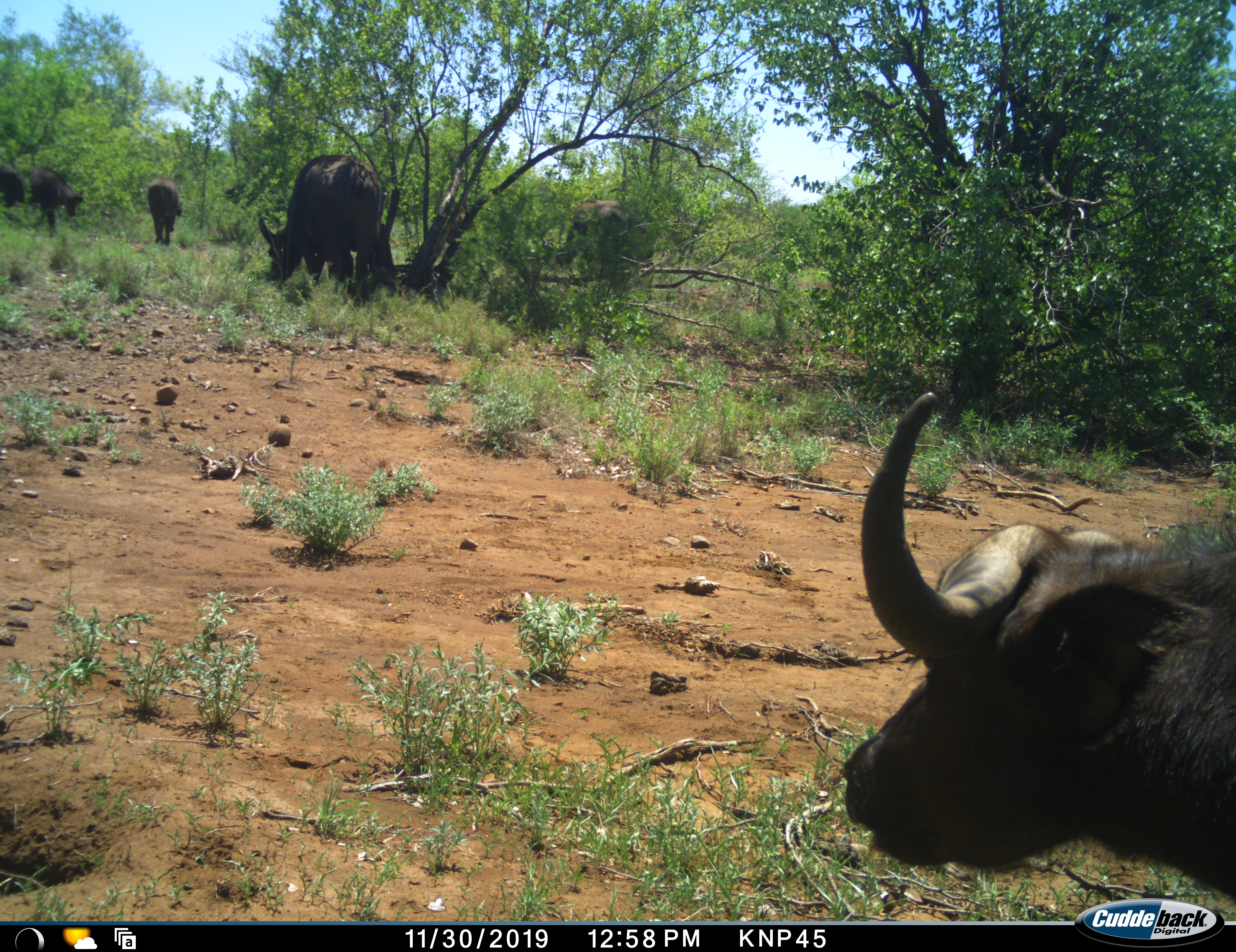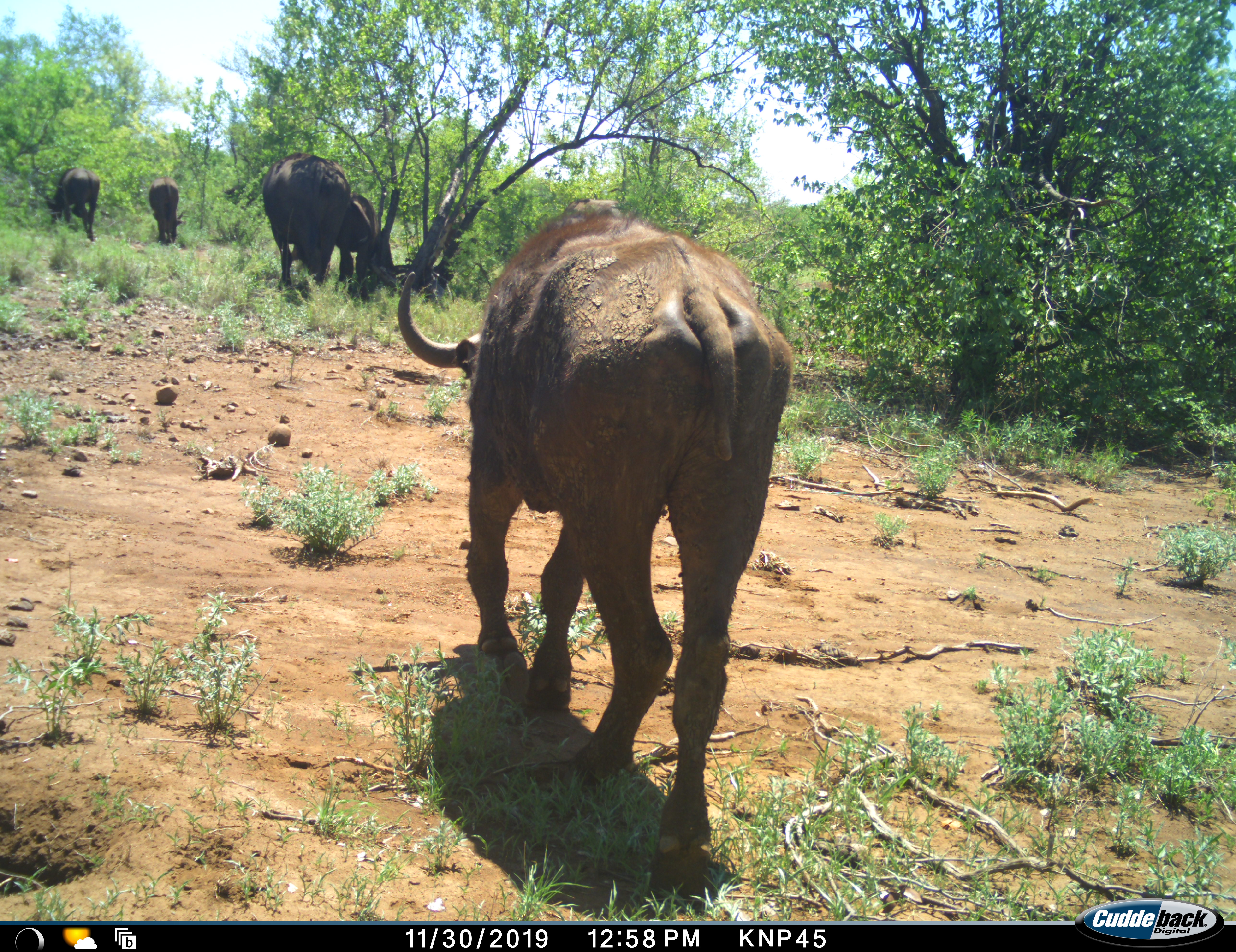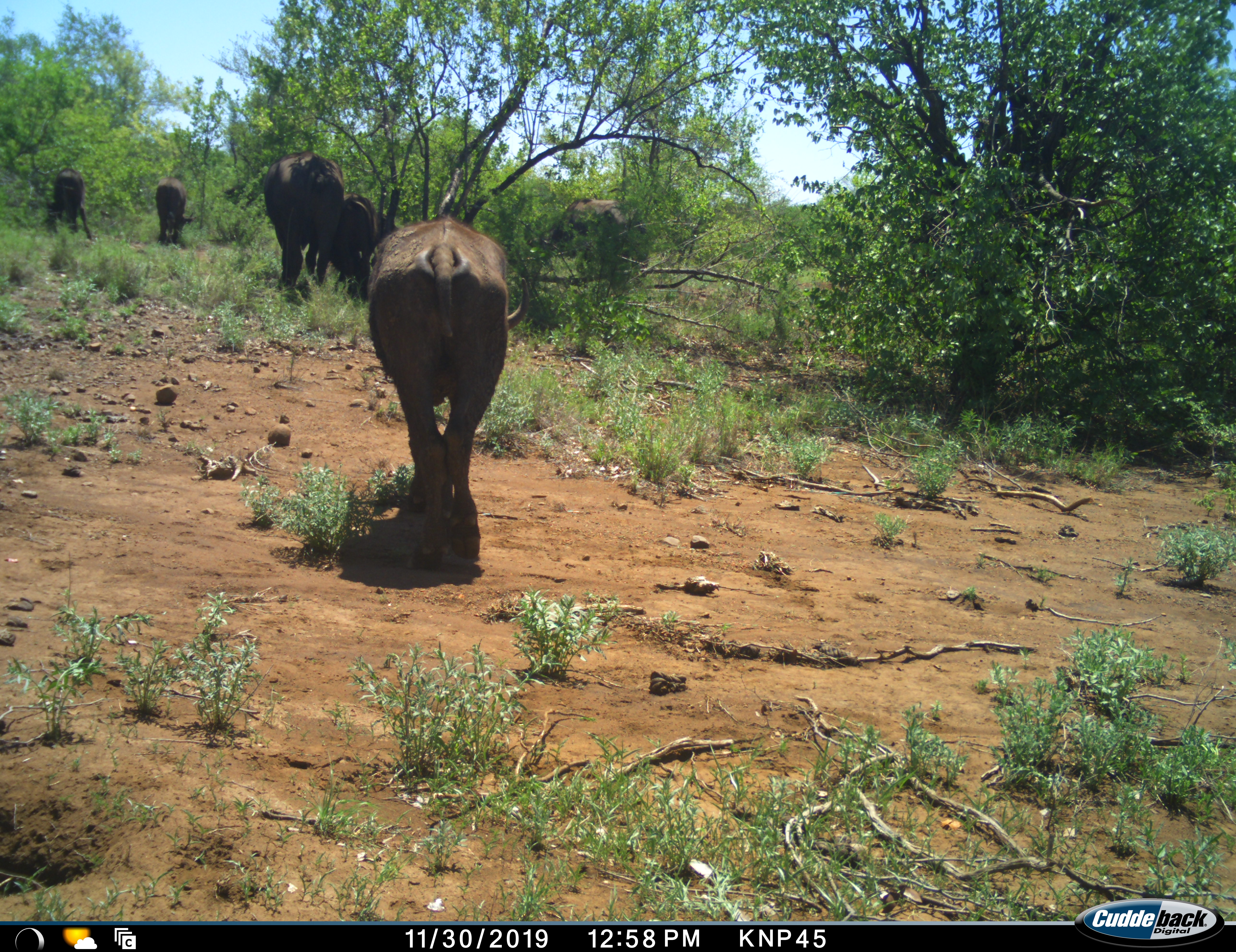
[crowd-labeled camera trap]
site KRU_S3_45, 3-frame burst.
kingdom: Animalia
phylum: Chordata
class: Mammalia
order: Artiodactyla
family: Bovidae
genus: Syncerus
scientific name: Syncerus caffer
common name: african buffalo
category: buffalo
Buffalo (african buffalo) (Syncerus caffer), count 6. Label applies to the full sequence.